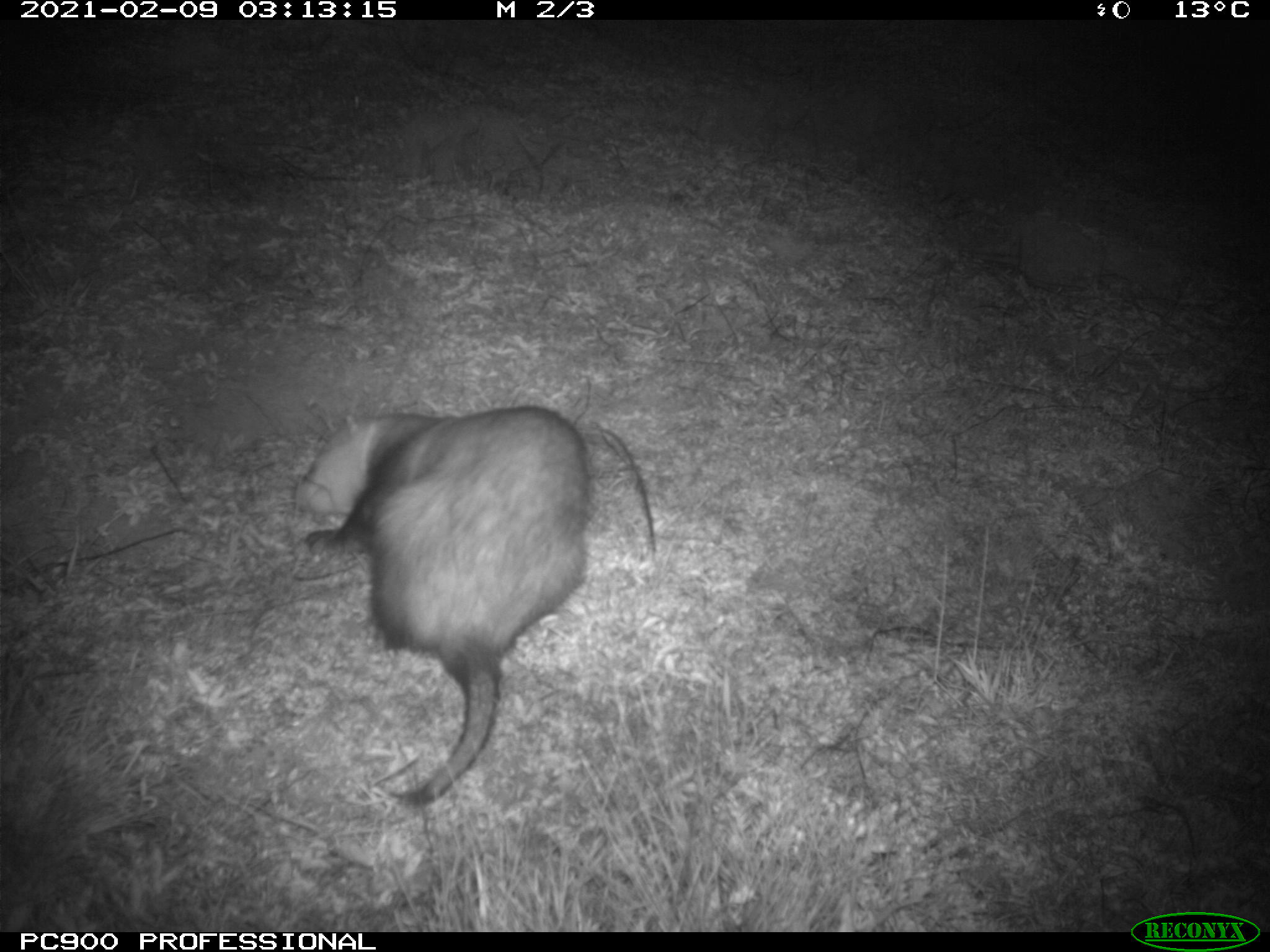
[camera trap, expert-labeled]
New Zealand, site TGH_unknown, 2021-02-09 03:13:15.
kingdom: Animalia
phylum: Chordata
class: Mammalia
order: Carnivora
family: Mustelidae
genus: Mustela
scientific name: Mustela furo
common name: ferret